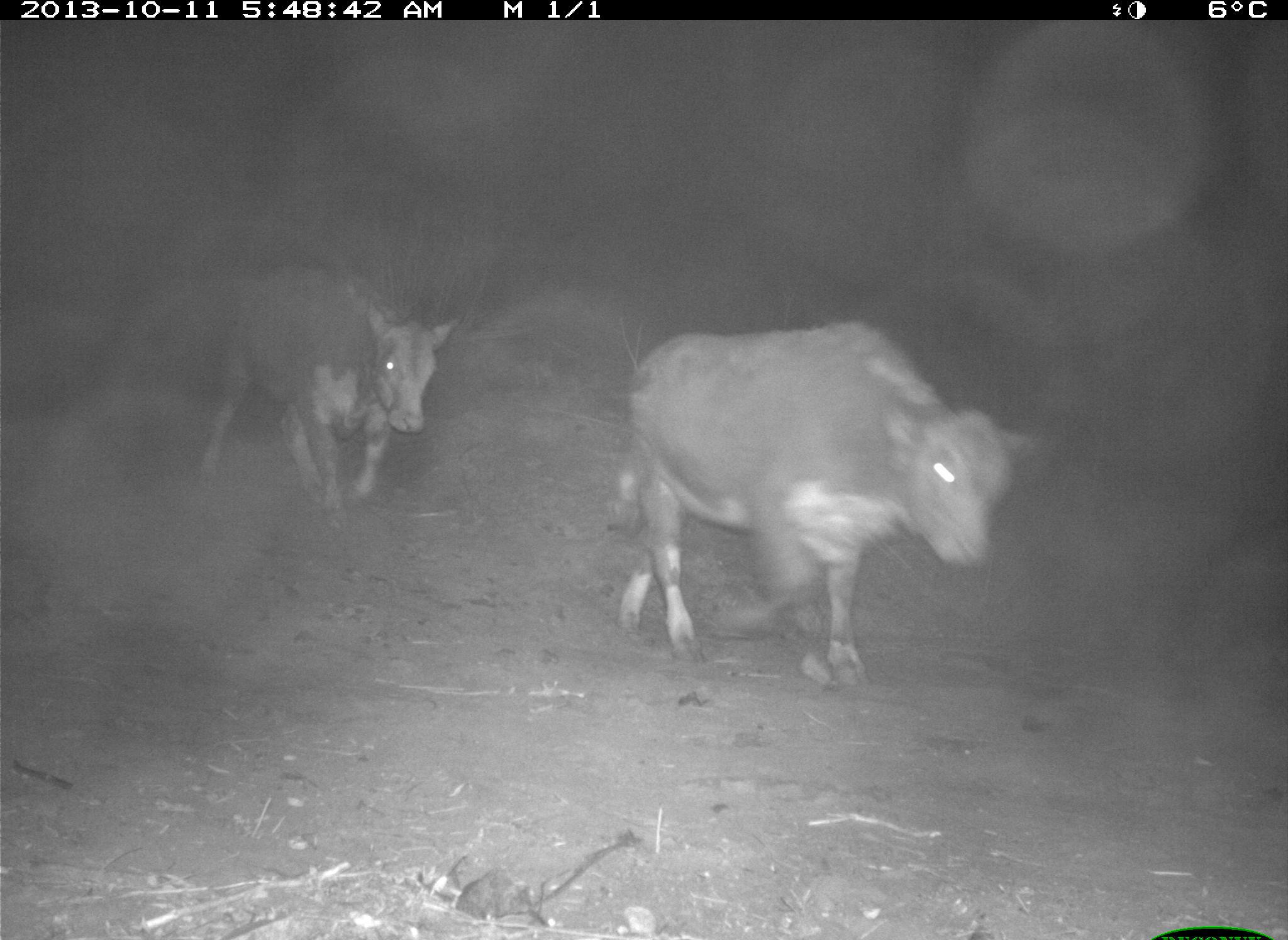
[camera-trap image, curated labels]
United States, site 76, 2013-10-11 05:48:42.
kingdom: Animalia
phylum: Chordata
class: Mammalia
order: Artiodactyla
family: Bovidae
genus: Bos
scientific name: Bos taurus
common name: cow